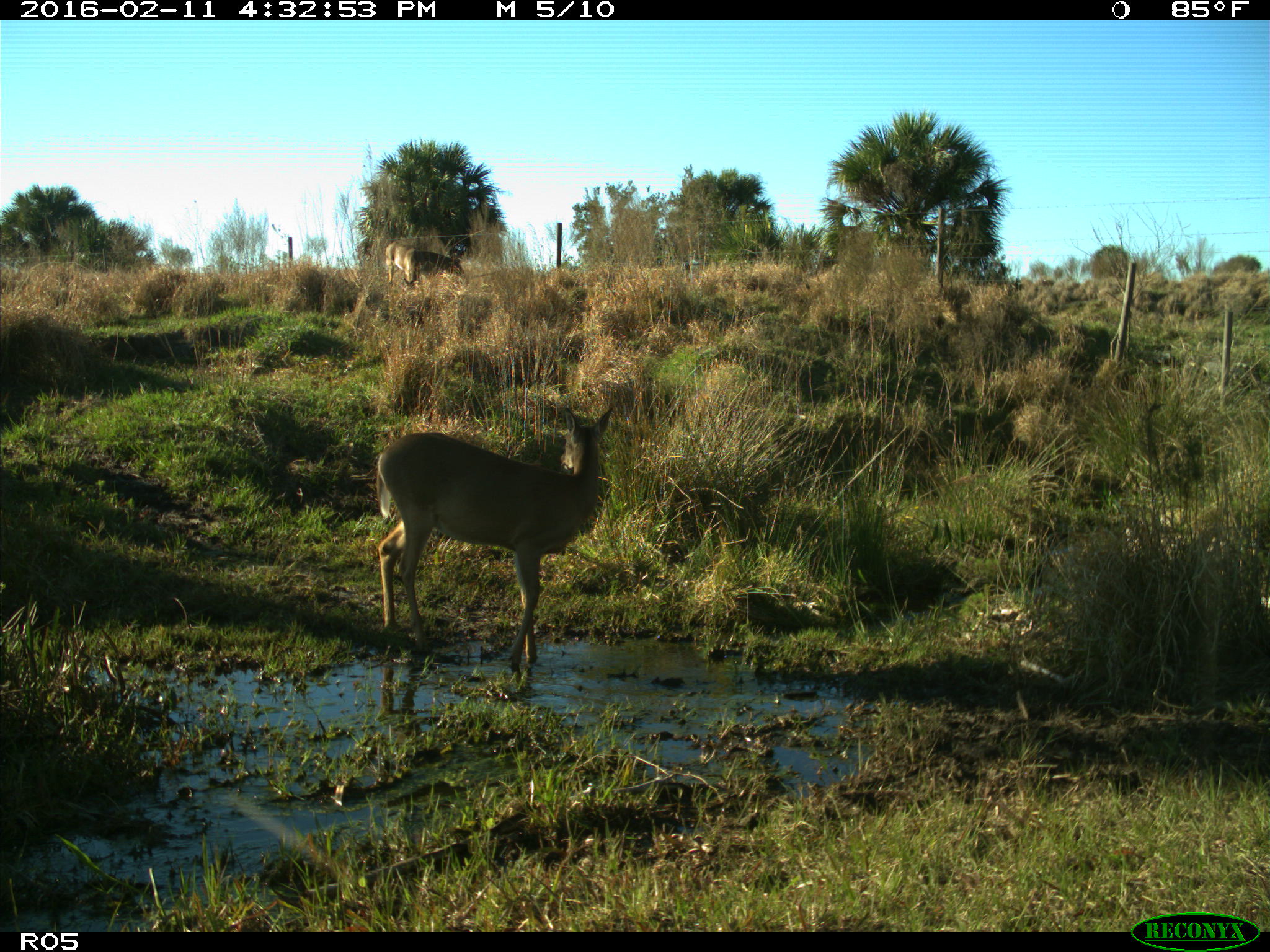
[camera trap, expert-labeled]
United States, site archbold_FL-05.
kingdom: Animalia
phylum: Chordata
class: Mammalia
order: Artiodactyla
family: Cervidae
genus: Odocoileus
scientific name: Odocoileus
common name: deer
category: unidentified deer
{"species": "unidentified deer (deer) (Odocoileus)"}